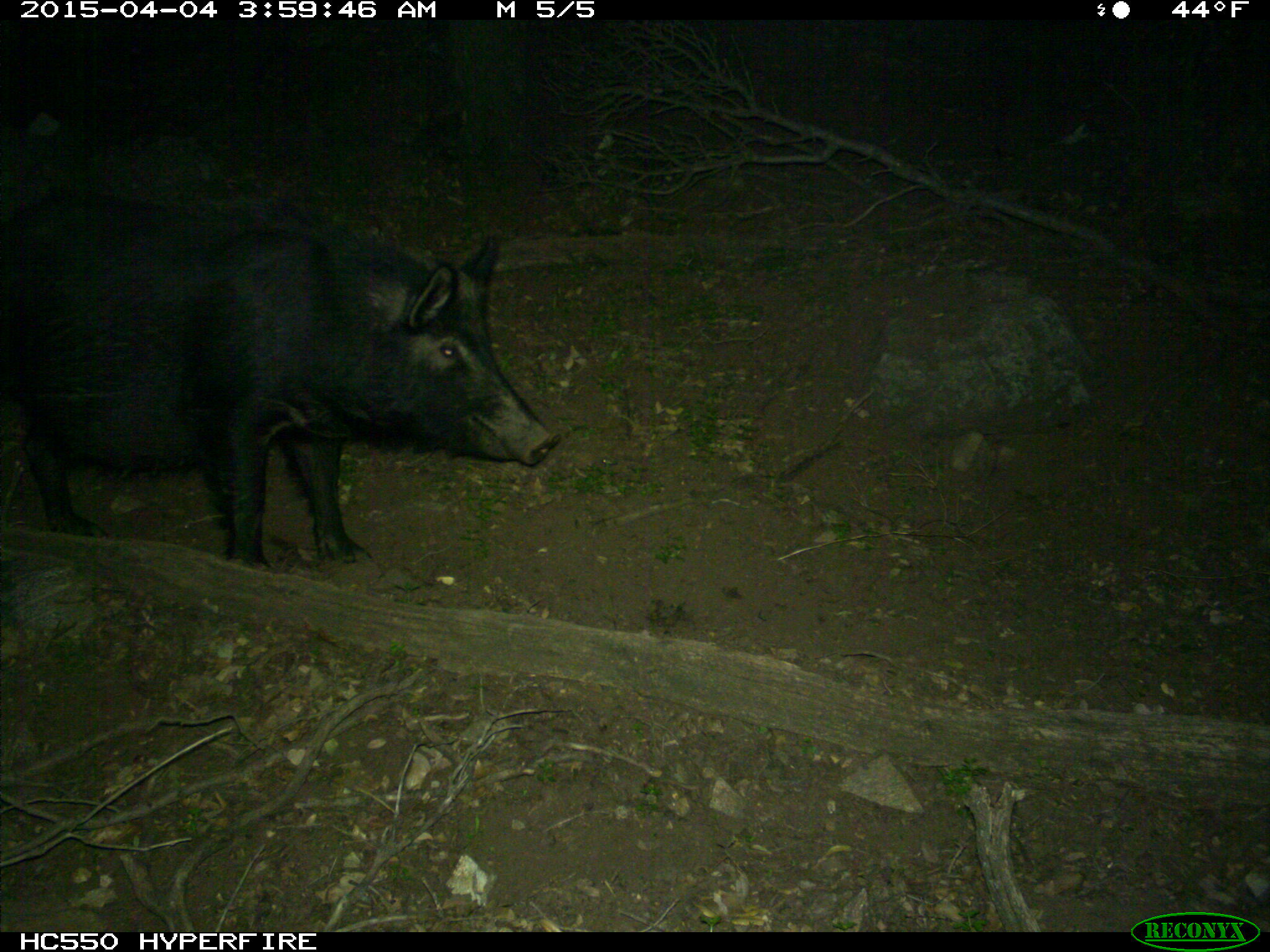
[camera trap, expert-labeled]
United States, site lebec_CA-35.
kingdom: Animalia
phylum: Chordata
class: Mammalia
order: Artiodactyla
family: Suidae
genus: Sus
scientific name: Sus scrofa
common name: wild boar